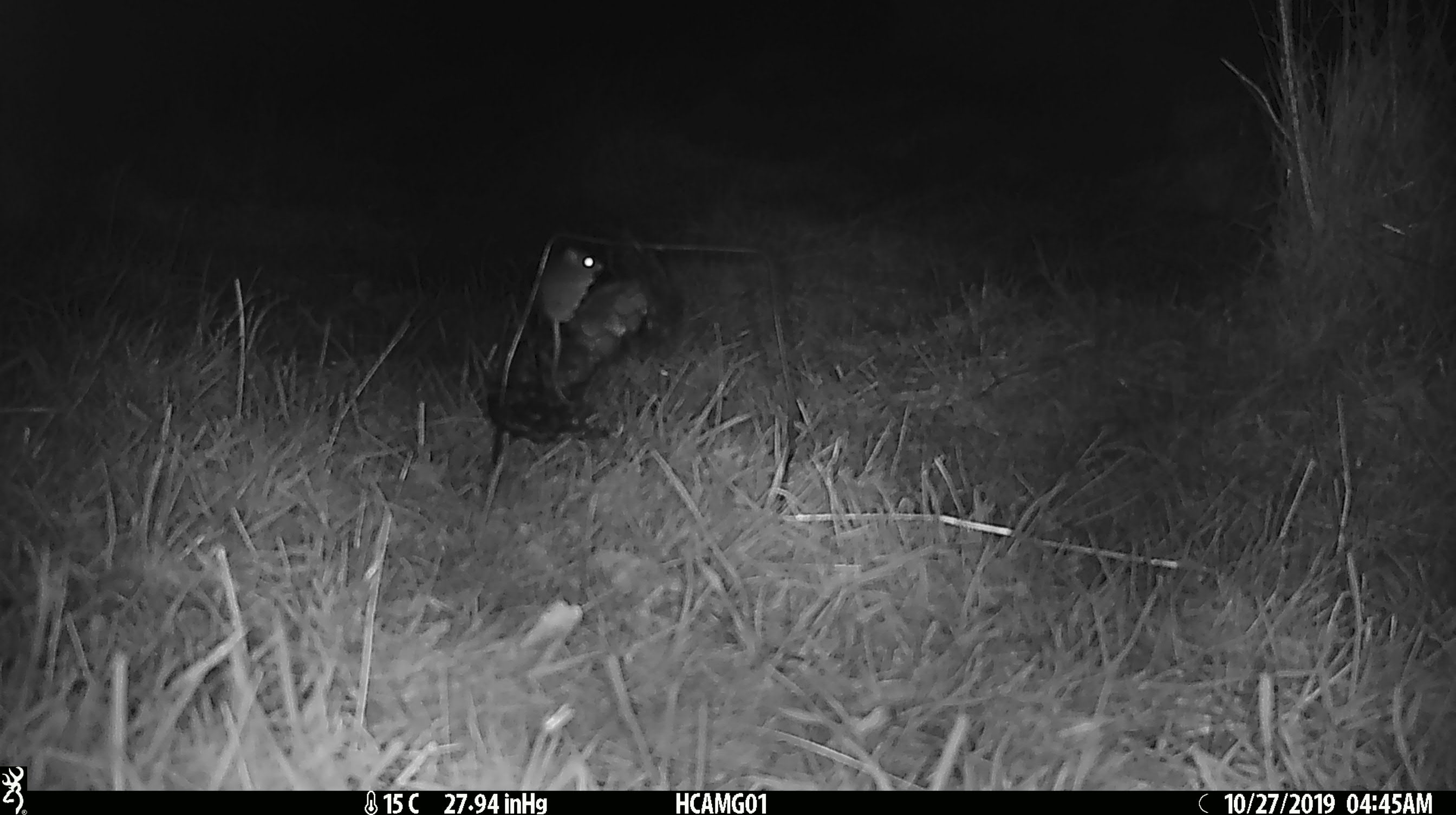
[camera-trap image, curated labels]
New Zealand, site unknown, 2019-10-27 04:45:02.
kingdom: Animalia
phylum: Chordata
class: Mammalia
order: Rodentia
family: Muridae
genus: Mus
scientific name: Mus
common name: mouse